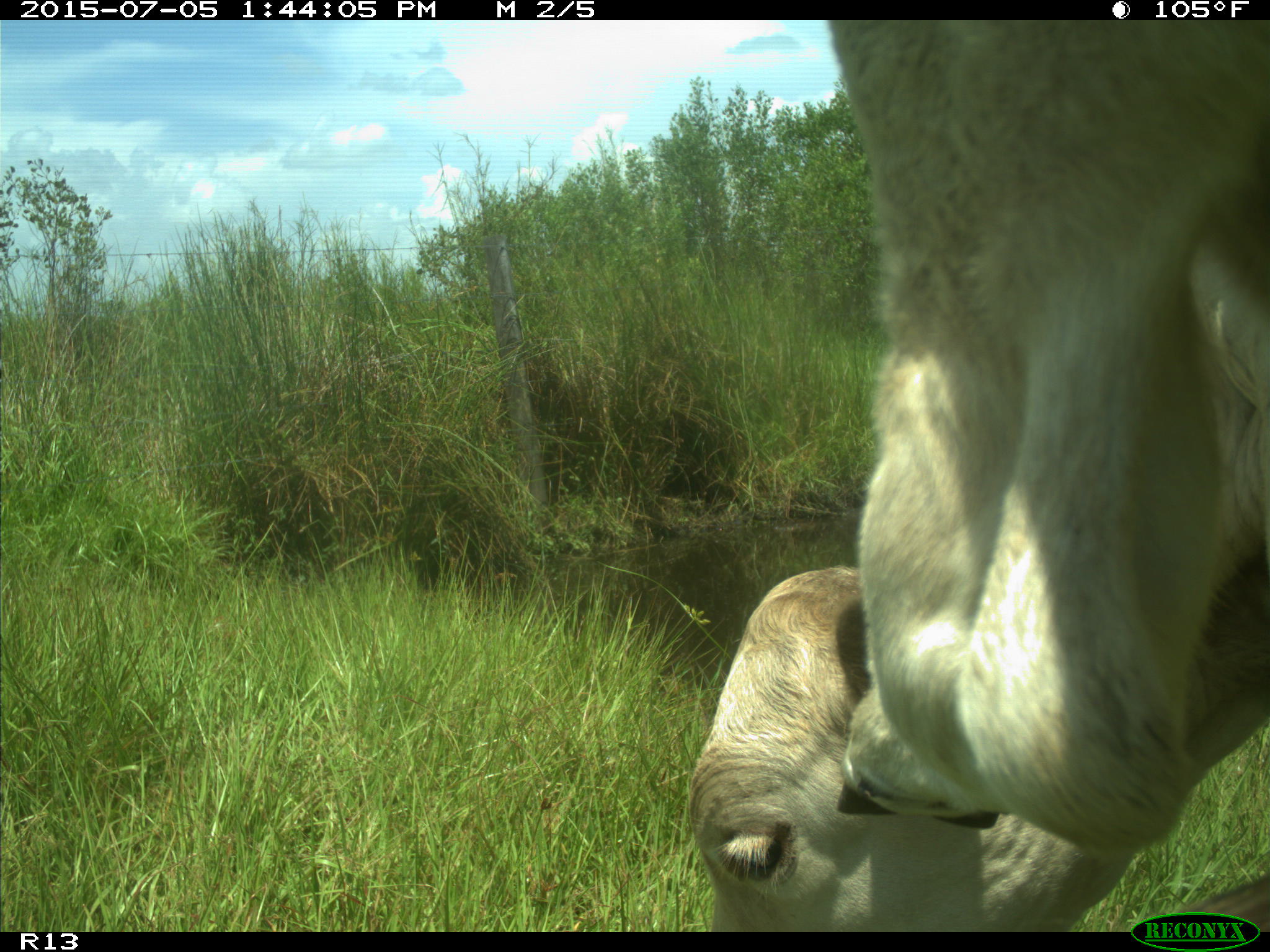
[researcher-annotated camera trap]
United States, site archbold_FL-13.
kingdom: Animalia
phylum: Chordata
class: Mammalia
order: Artiodactyla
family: Bovidae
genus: Bos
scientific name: Bos taurus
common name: domestic cow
Bos taurus (domestic cow).